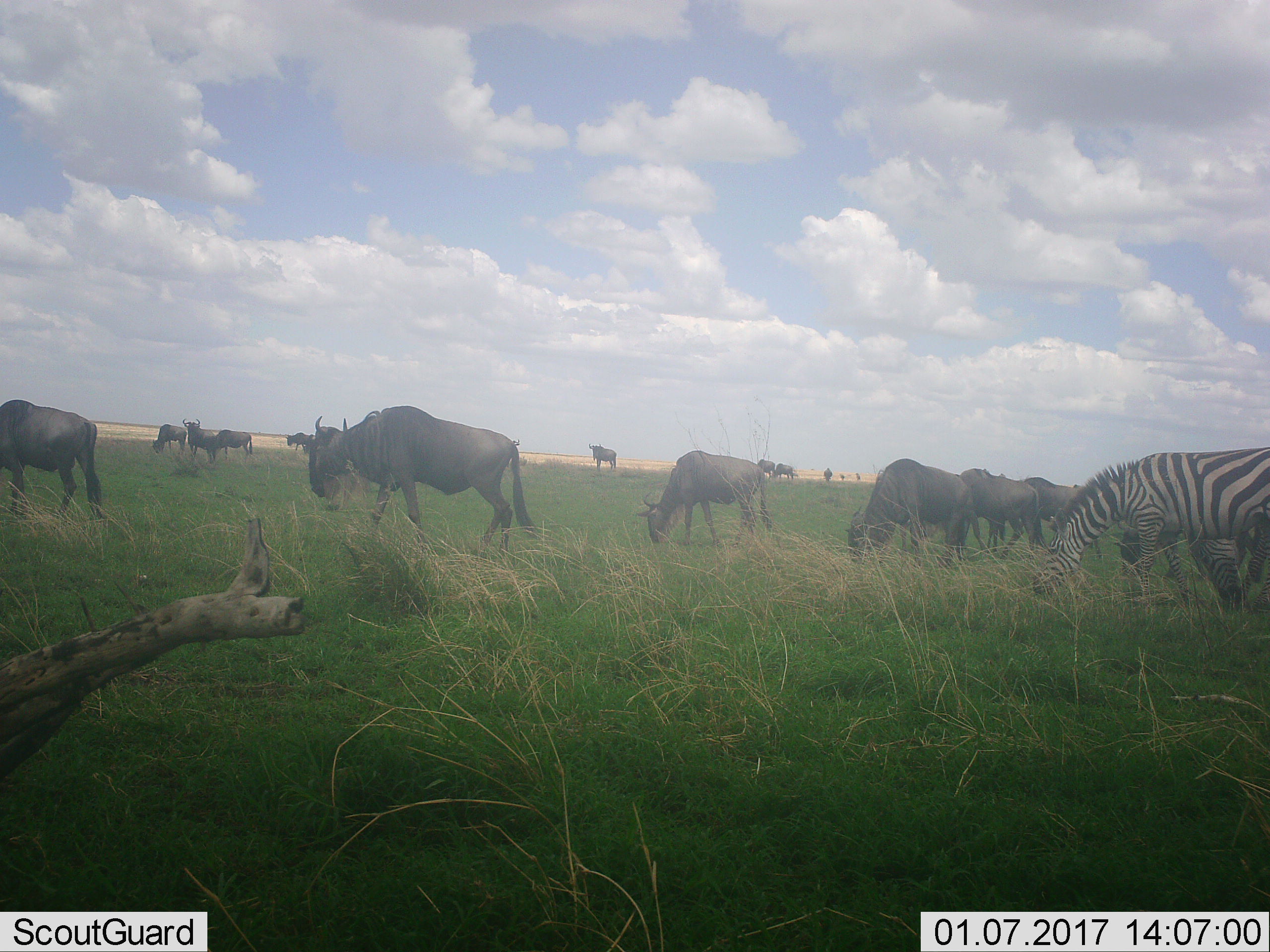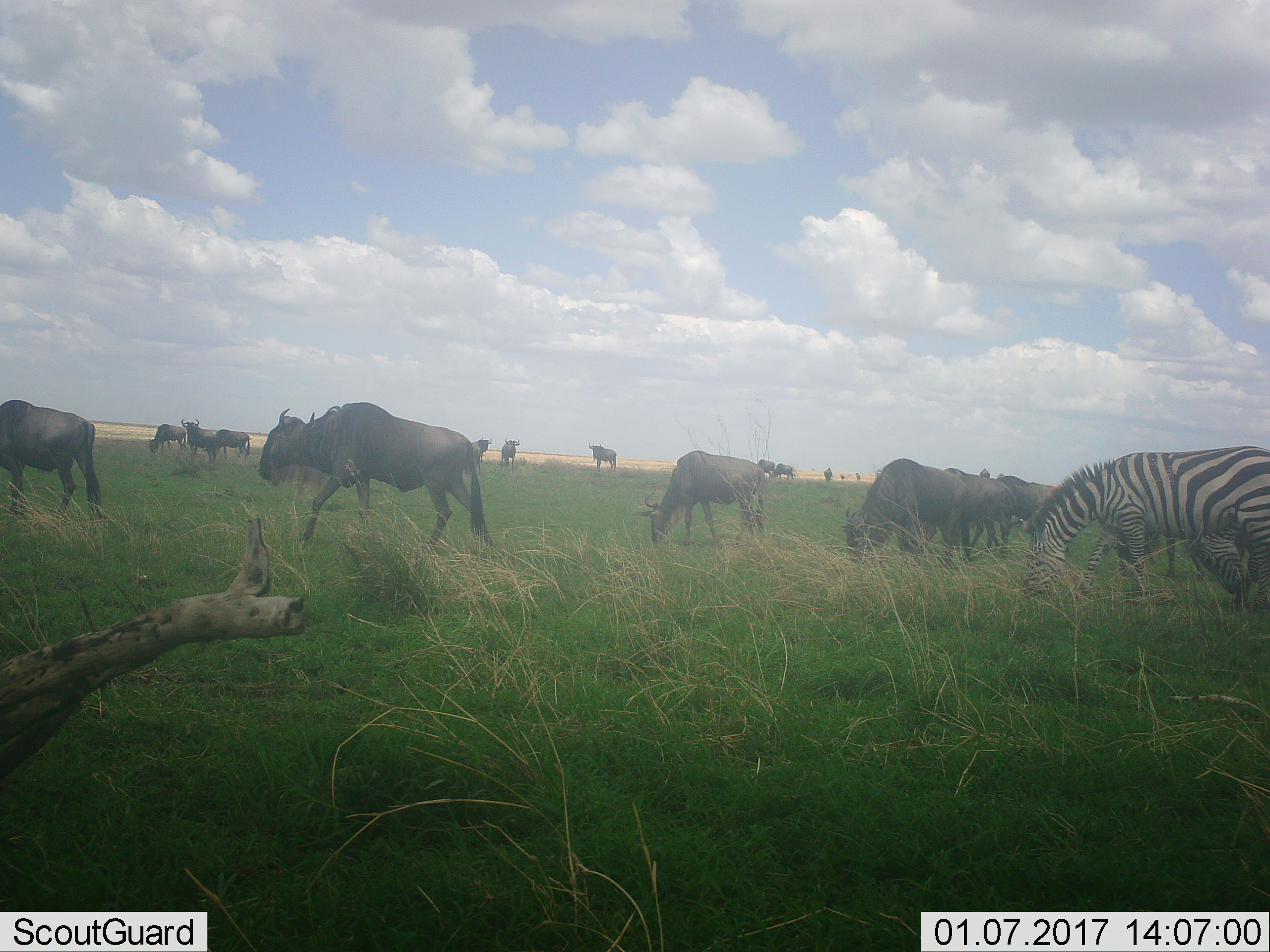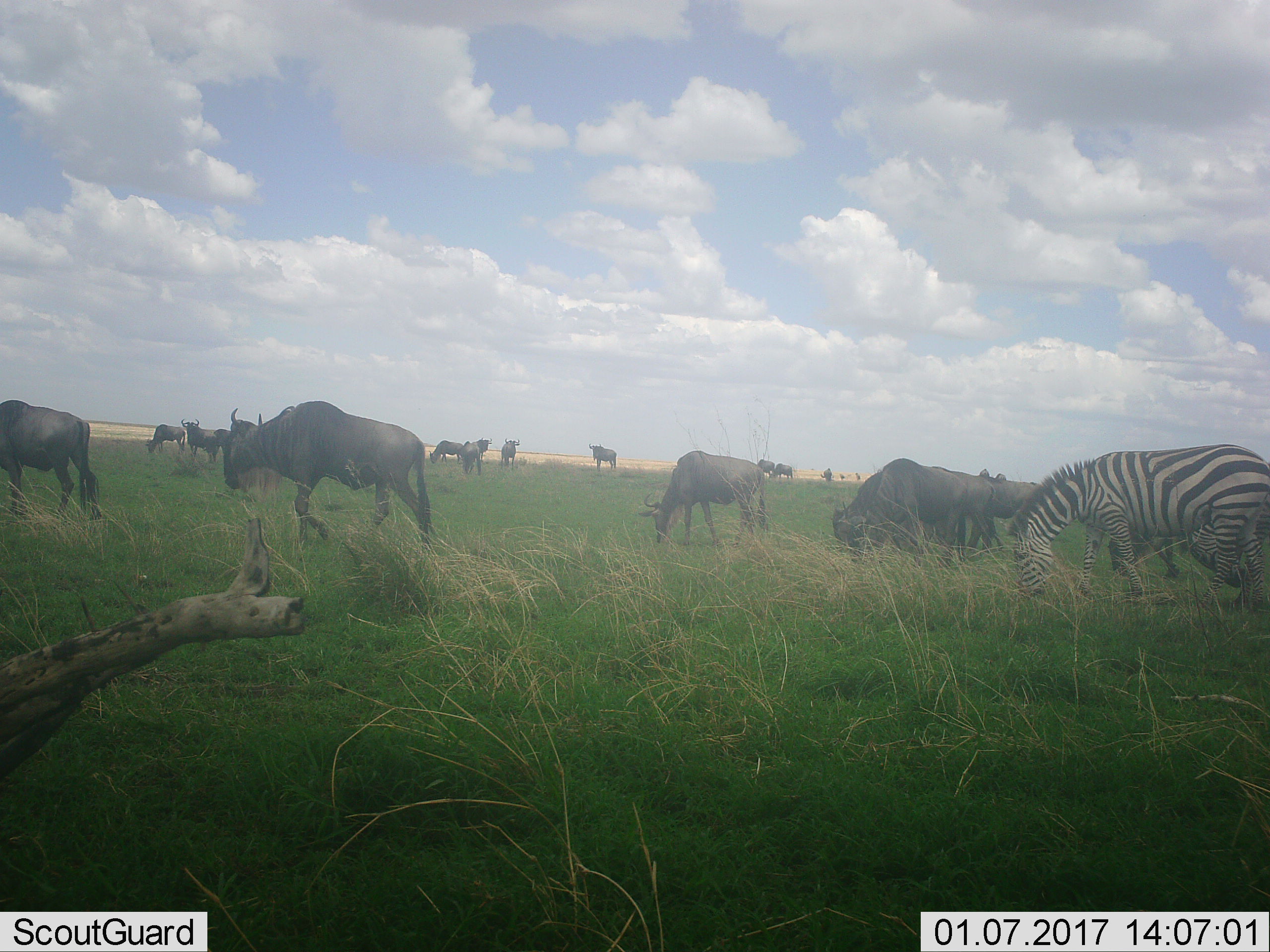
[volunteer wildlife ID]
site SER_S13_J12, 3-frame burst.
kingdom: Animalia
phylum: Chordata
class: Mammalia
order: Artiodactyla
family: Bovidae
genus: Connochaetes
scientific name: Connochaetes taurinus taurinus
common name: blue wildebeest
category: wildebeestblue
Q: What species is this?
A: Wildebeestblue (blue wildebeest) (Connochaetes taurinus taurinus).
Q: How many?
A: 11-50.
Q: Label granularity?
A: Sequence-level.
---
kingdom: Animalia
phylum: Chordata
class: Mammalia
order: Perissodactyla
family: Equidae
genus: Equus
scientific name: Equus quagga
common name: plains zebra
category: zebraplains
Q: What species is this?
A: Zebraplains (plains zebra) (Equus quagga).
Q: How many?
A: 1.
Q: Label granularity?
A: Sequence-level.